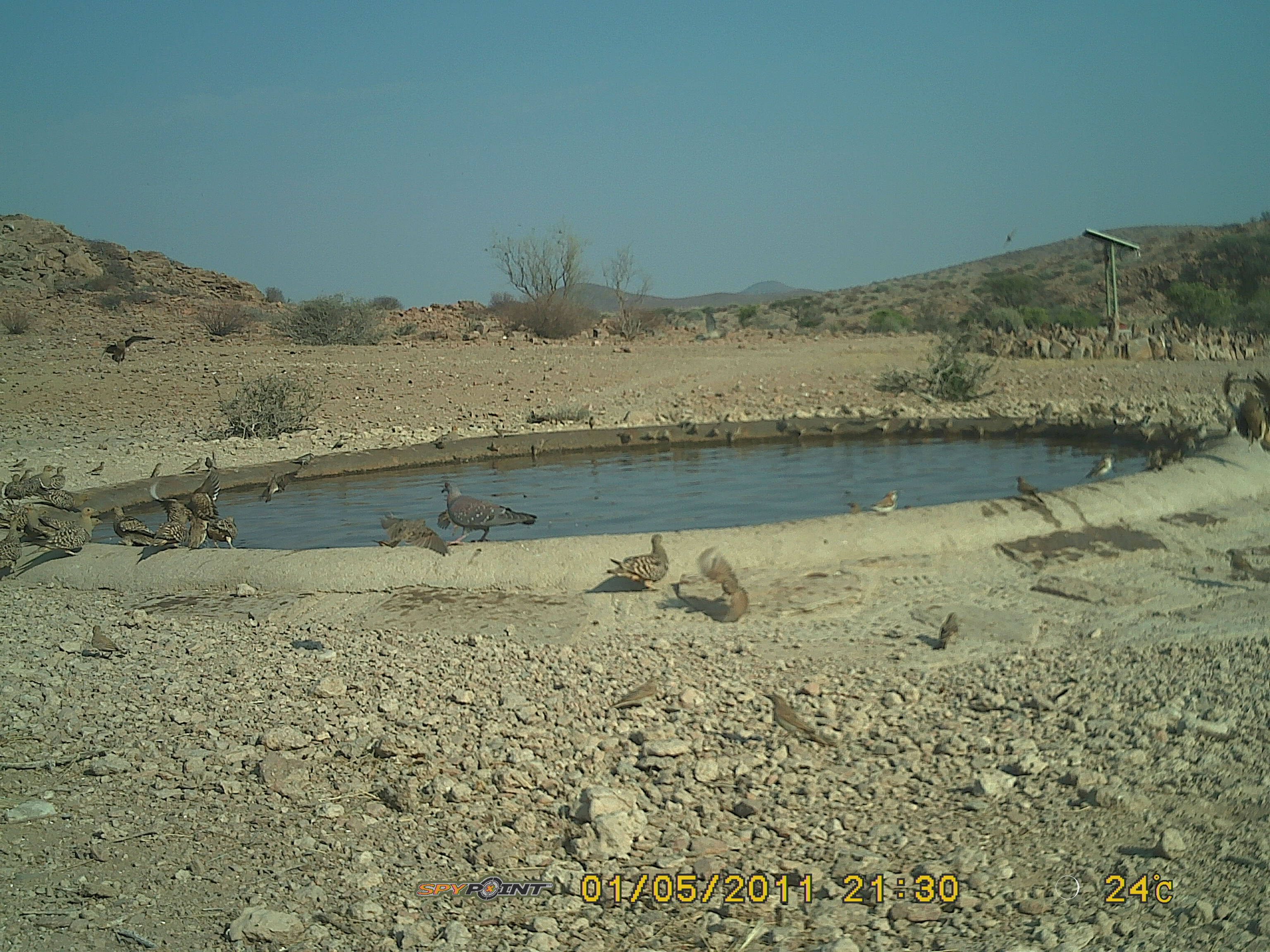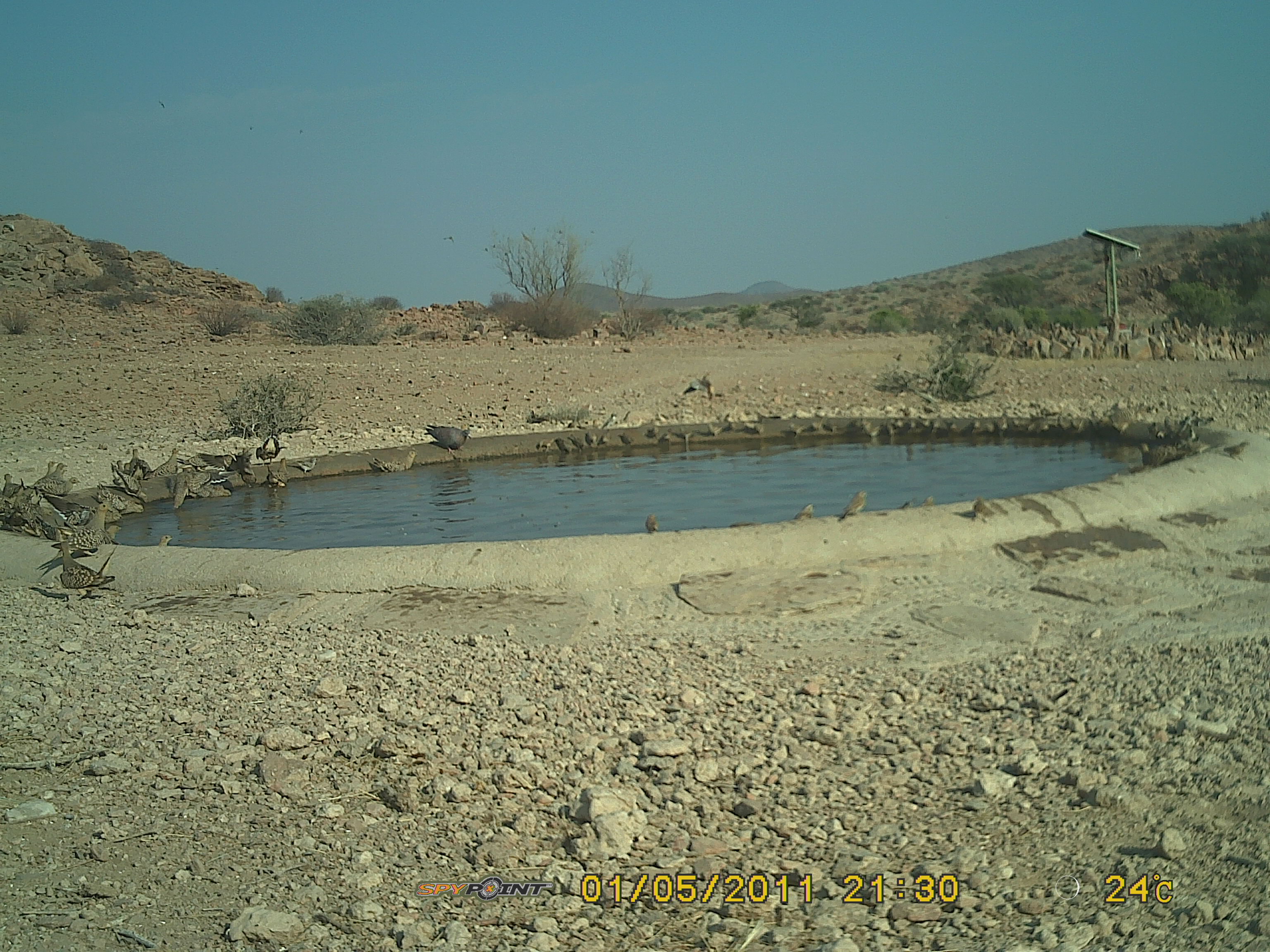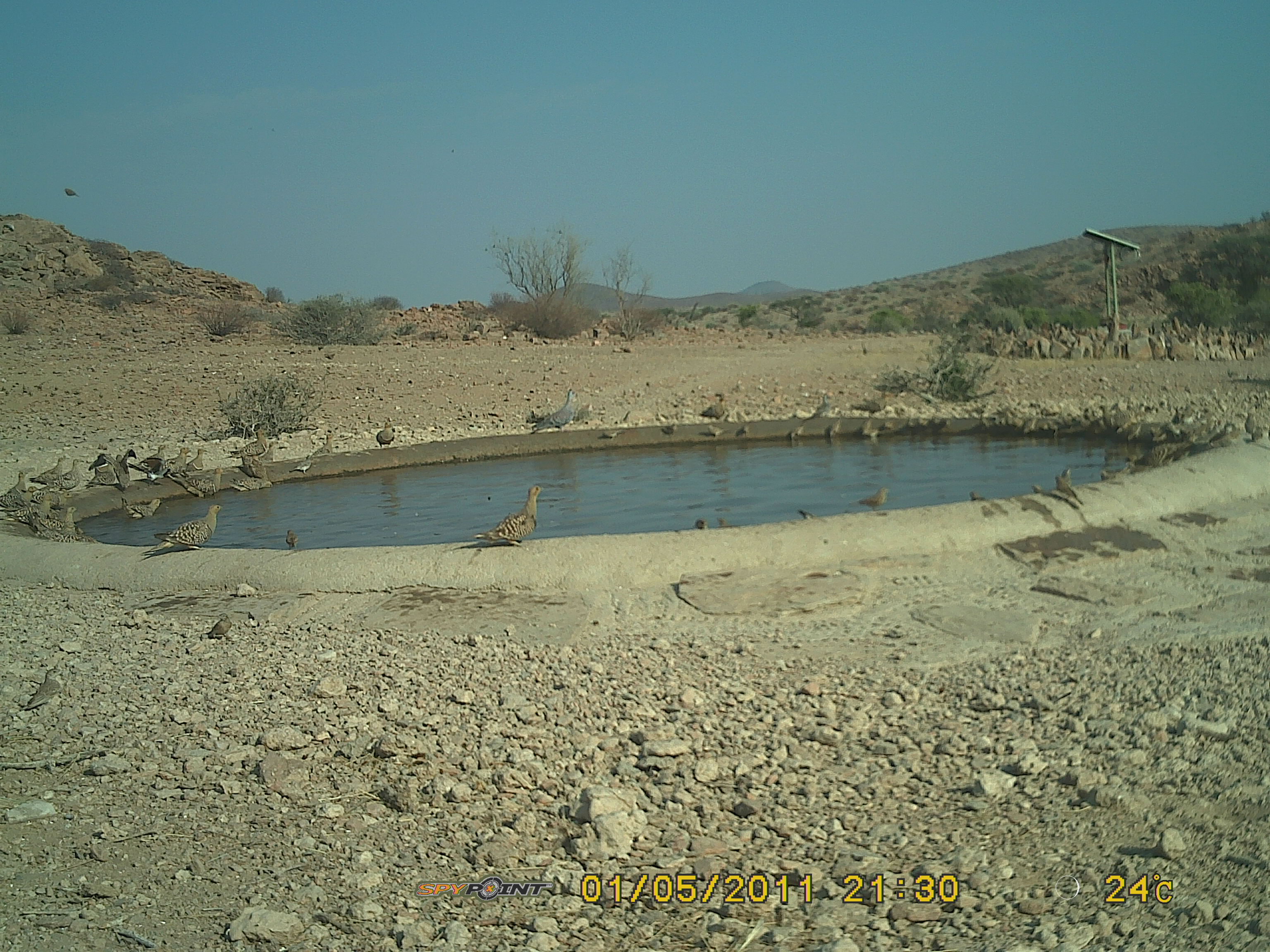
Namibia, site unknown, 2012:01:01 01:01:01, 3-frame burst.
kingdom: Animalia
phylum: Chordata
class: Aves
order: Pterocliformes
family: Pteroclidae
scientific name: Pteroclidae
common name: sandgrouse